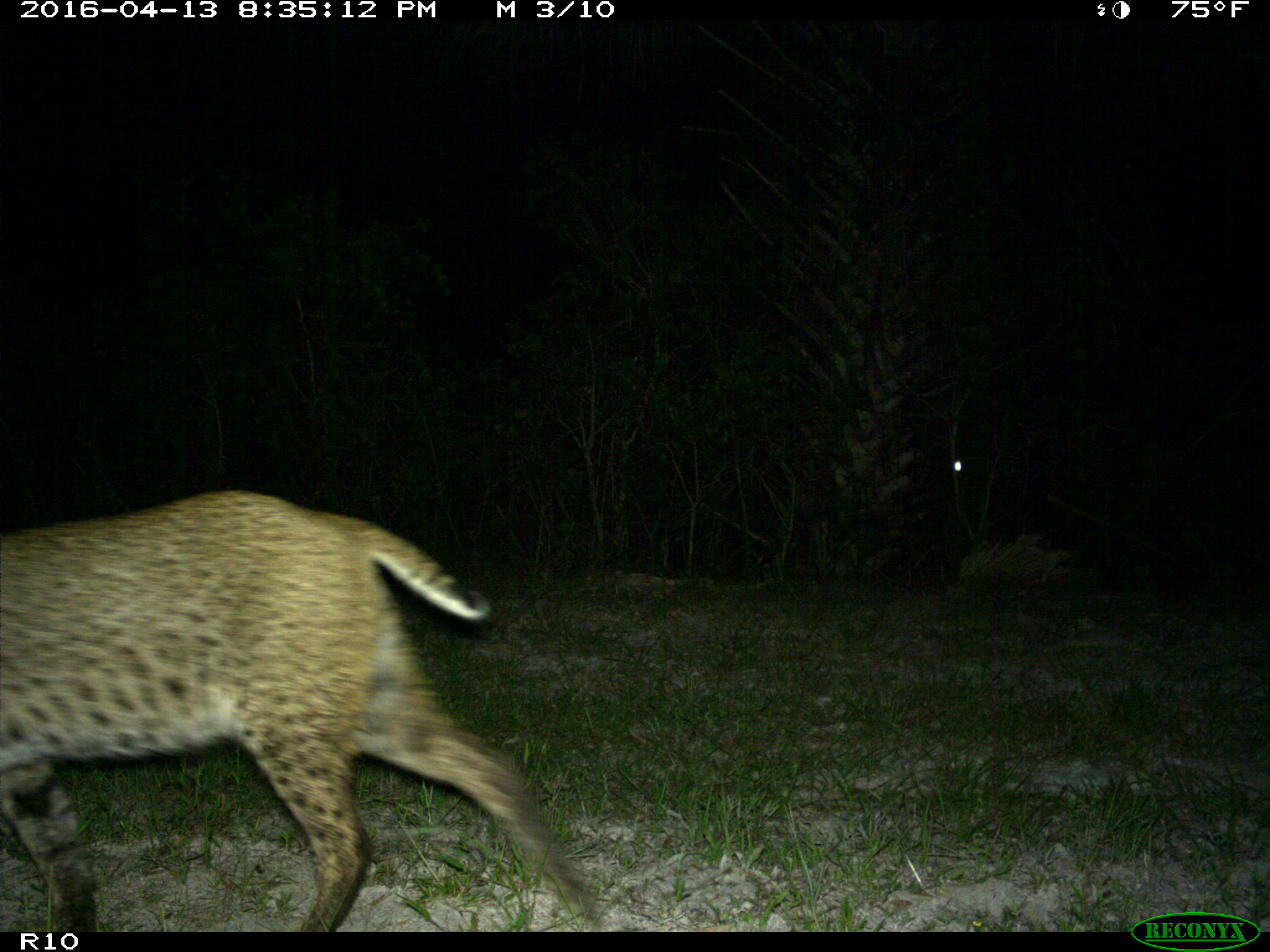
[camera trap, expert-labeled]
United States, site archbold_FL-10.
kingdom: Animalia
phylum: Chordata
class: Mammalia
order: Carnivora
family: Felidae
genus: Lynx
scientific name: Lynx rufus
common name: bobcat